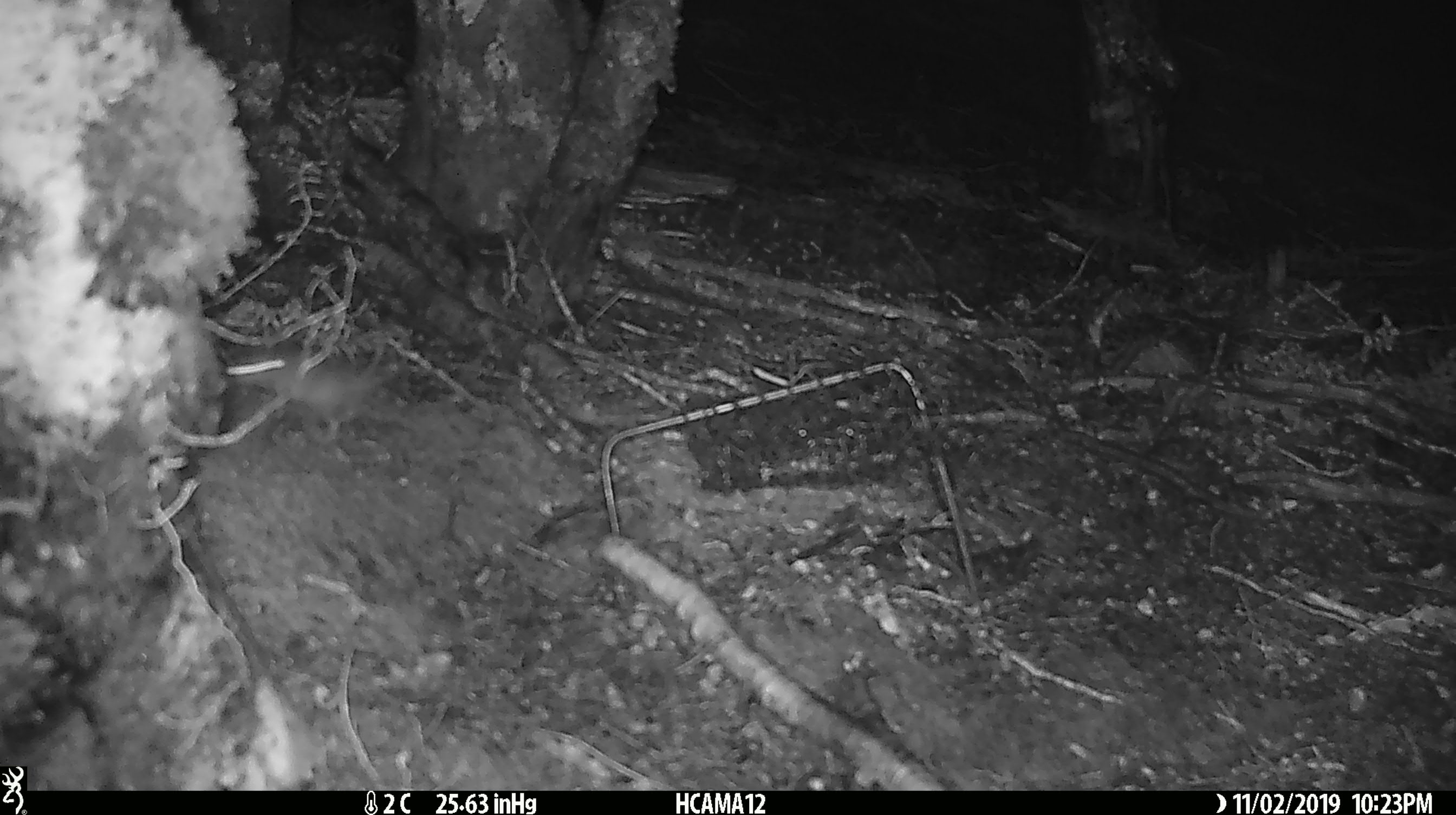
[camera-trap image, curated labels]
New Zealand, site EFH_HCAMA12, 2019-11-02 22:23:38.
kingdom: Animalia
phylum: Chordata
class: Mammalia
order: Rodentia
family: Muridae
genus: Mus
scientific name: Mus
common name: mouse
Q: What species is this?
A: Mouse (Mus).